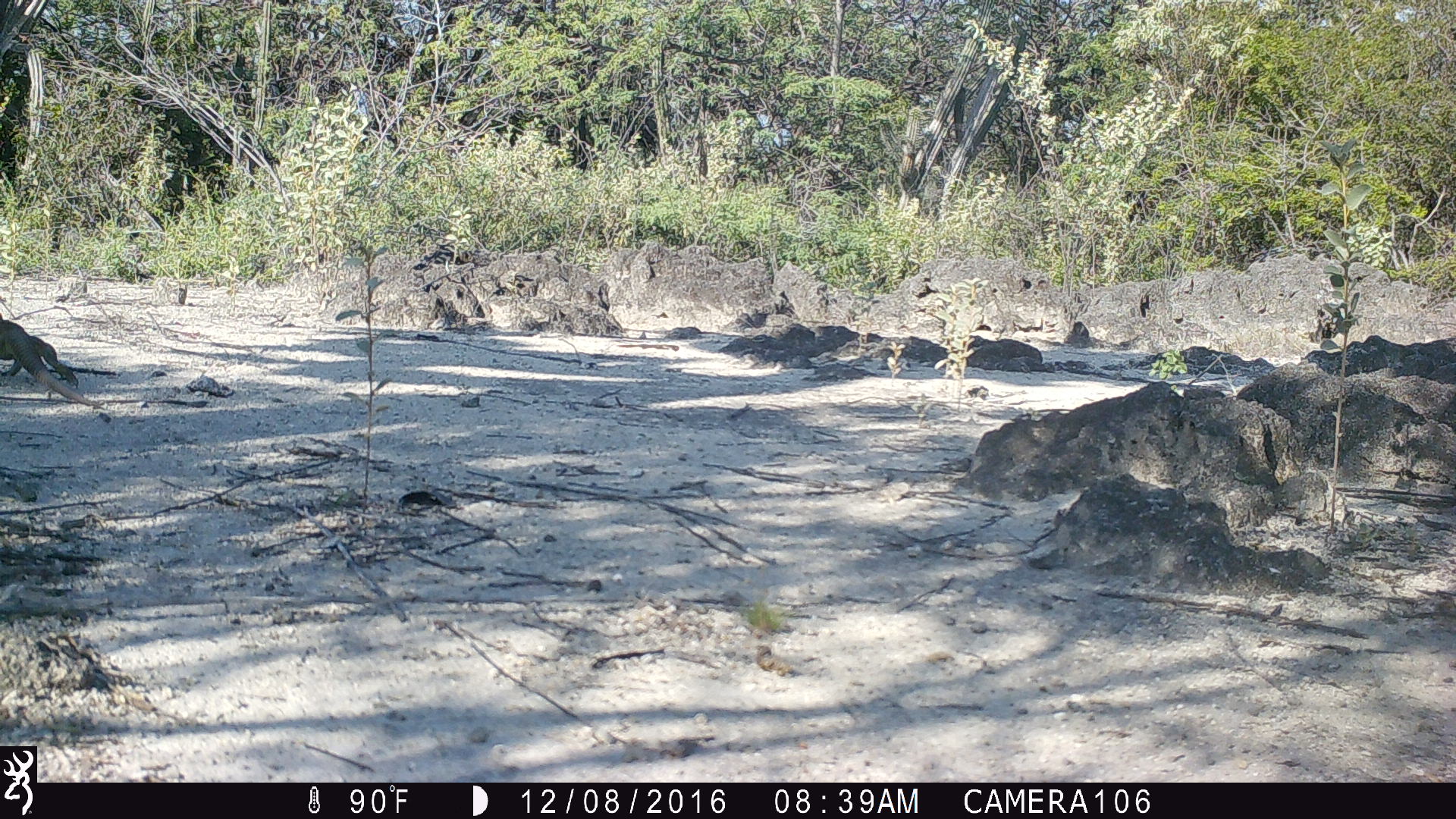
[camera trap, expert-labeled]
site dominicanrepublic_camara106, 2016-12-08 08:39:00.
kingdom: Animalia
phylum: Chordata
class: Reptilia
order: Squamata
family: Iguanidae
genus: Iguana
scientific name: Iguana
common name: typical iguanas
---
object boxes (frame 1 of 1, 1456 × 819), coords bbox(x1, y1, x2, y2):
iguana: bbox(1, 309, 93, 403)